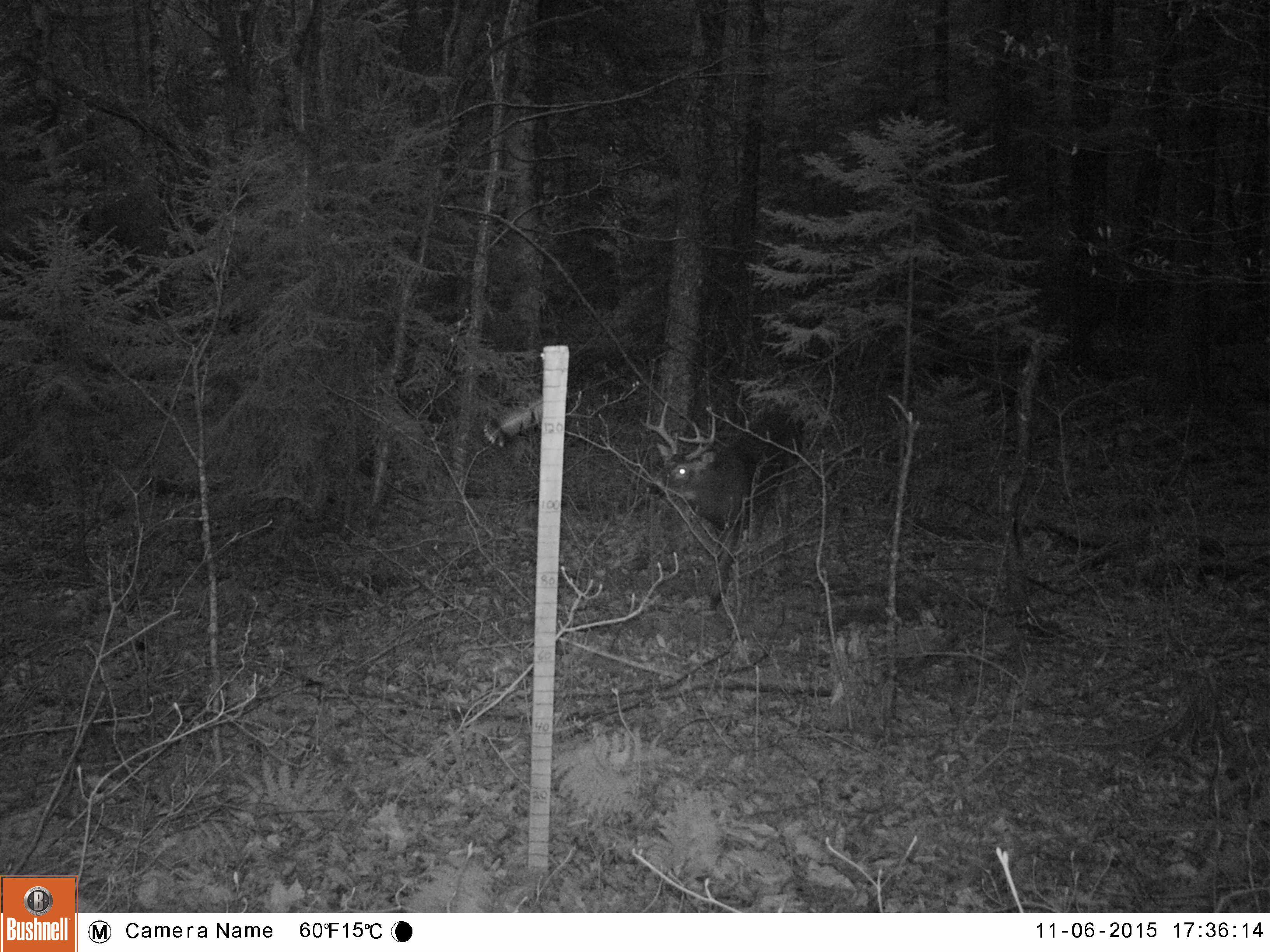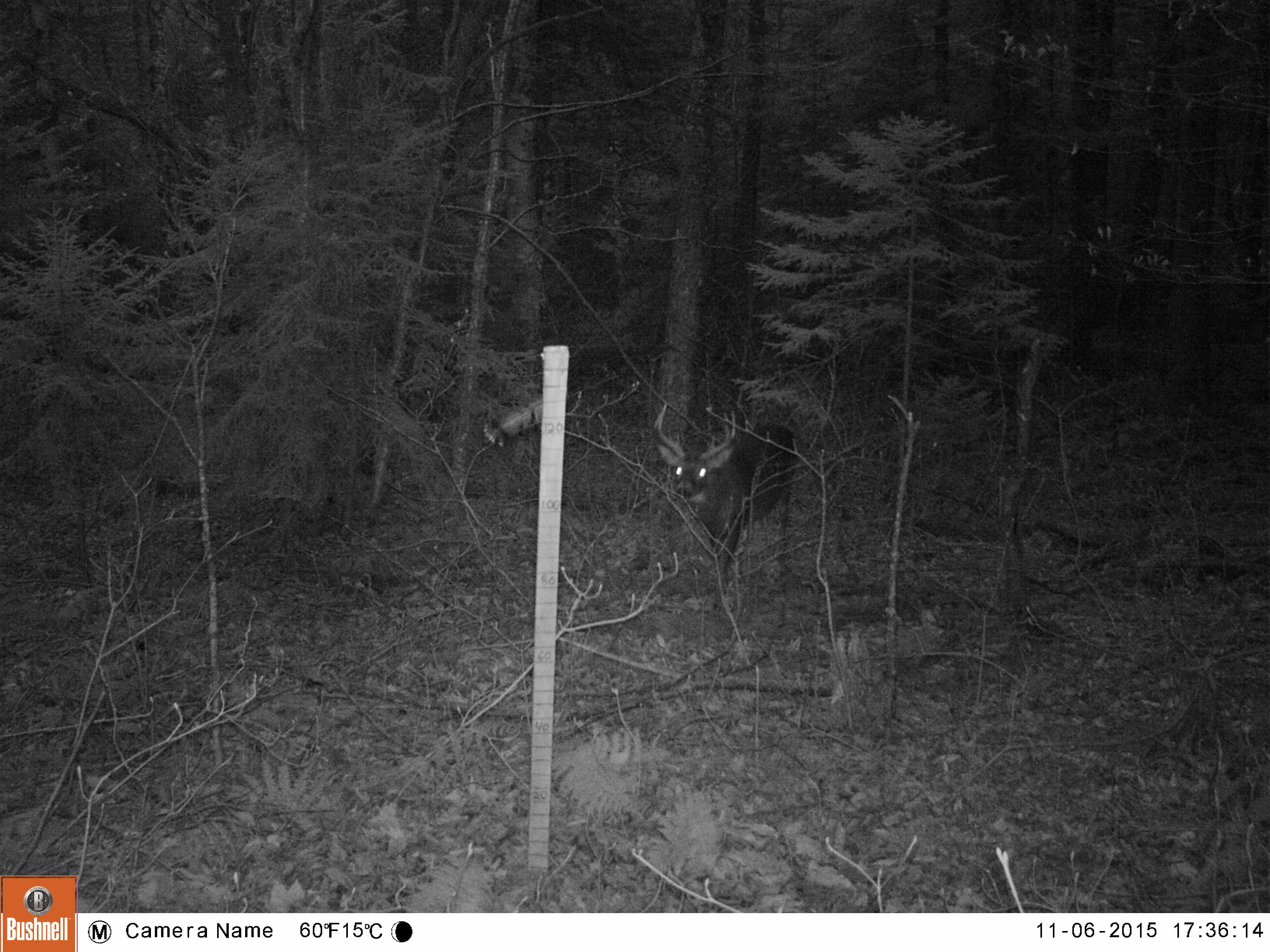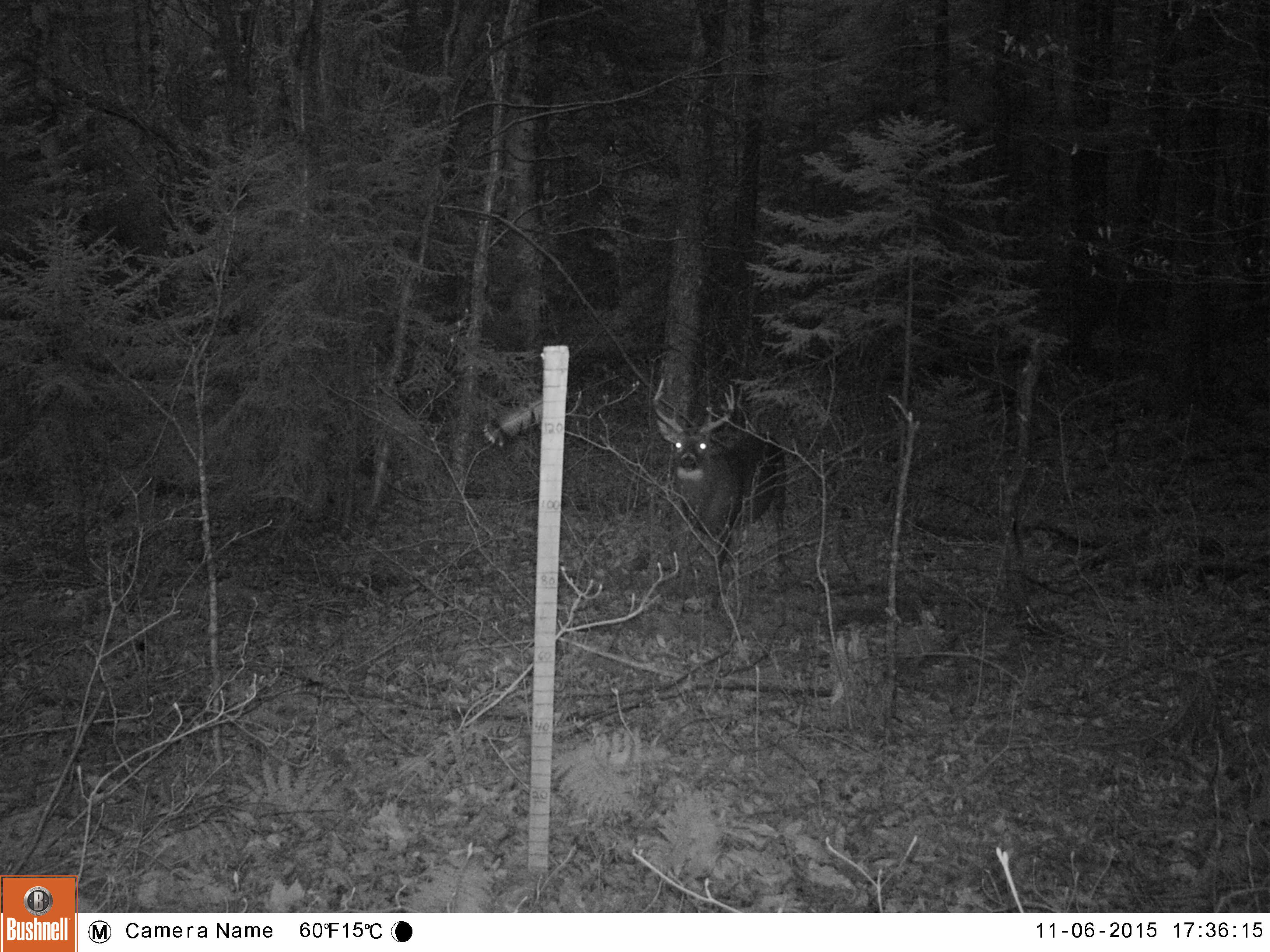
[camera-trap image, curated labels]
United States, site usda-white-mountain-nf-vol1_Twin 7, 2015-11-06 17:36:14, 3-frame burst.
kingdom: Animalia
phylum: Chordata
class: Mammalia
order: Artiodactyla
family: Cervidae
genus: Odocoileus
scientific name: Odocoileus virginianus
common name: white-tailed deer